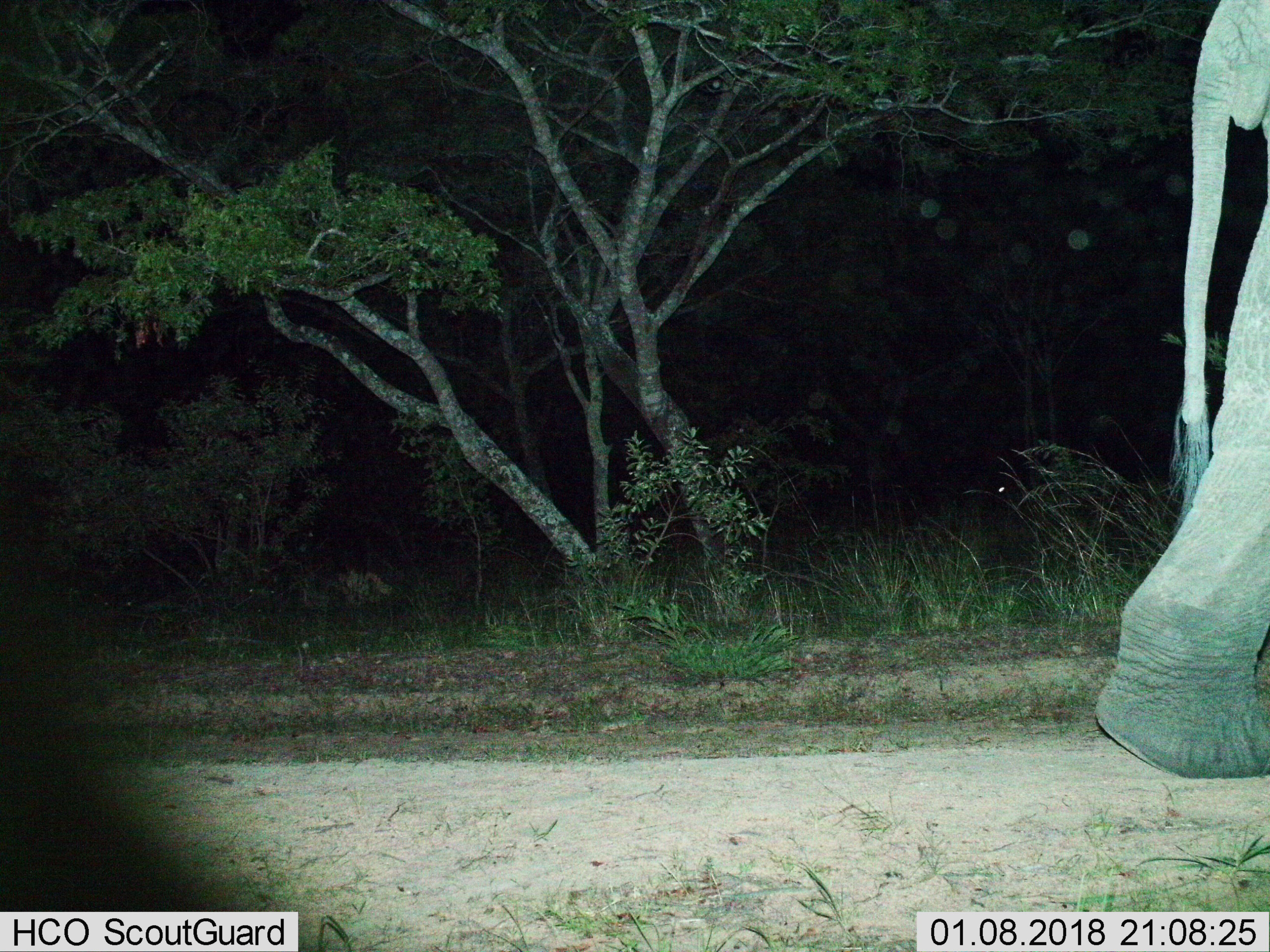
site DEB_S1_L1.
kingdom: Animalia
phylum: Chordata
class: Mammalia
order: Proboscidea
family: Elephantidae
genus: Loxodonta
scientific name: Loxodonta africana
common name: african bush elephant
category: elephant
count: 1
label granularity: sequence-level